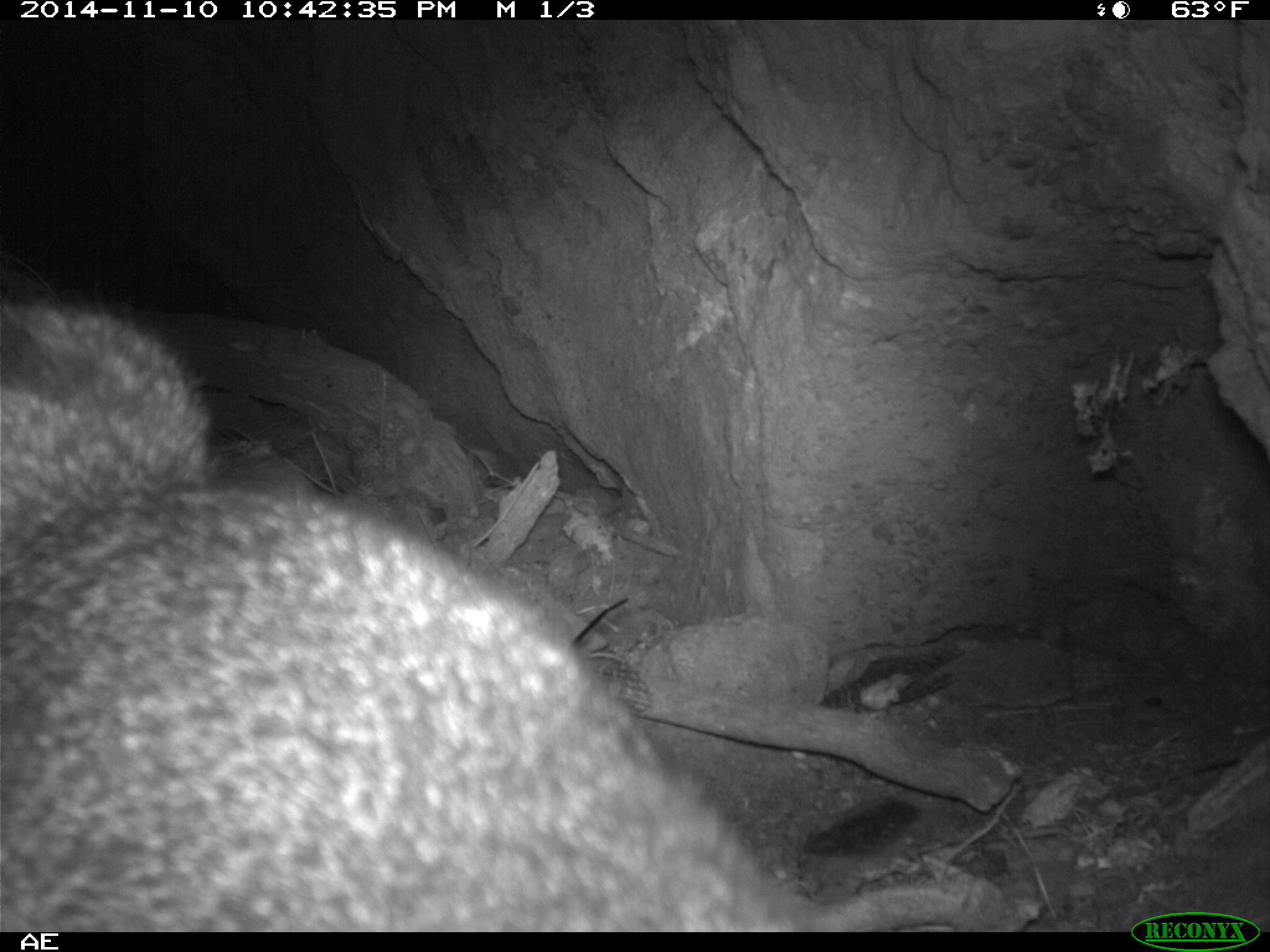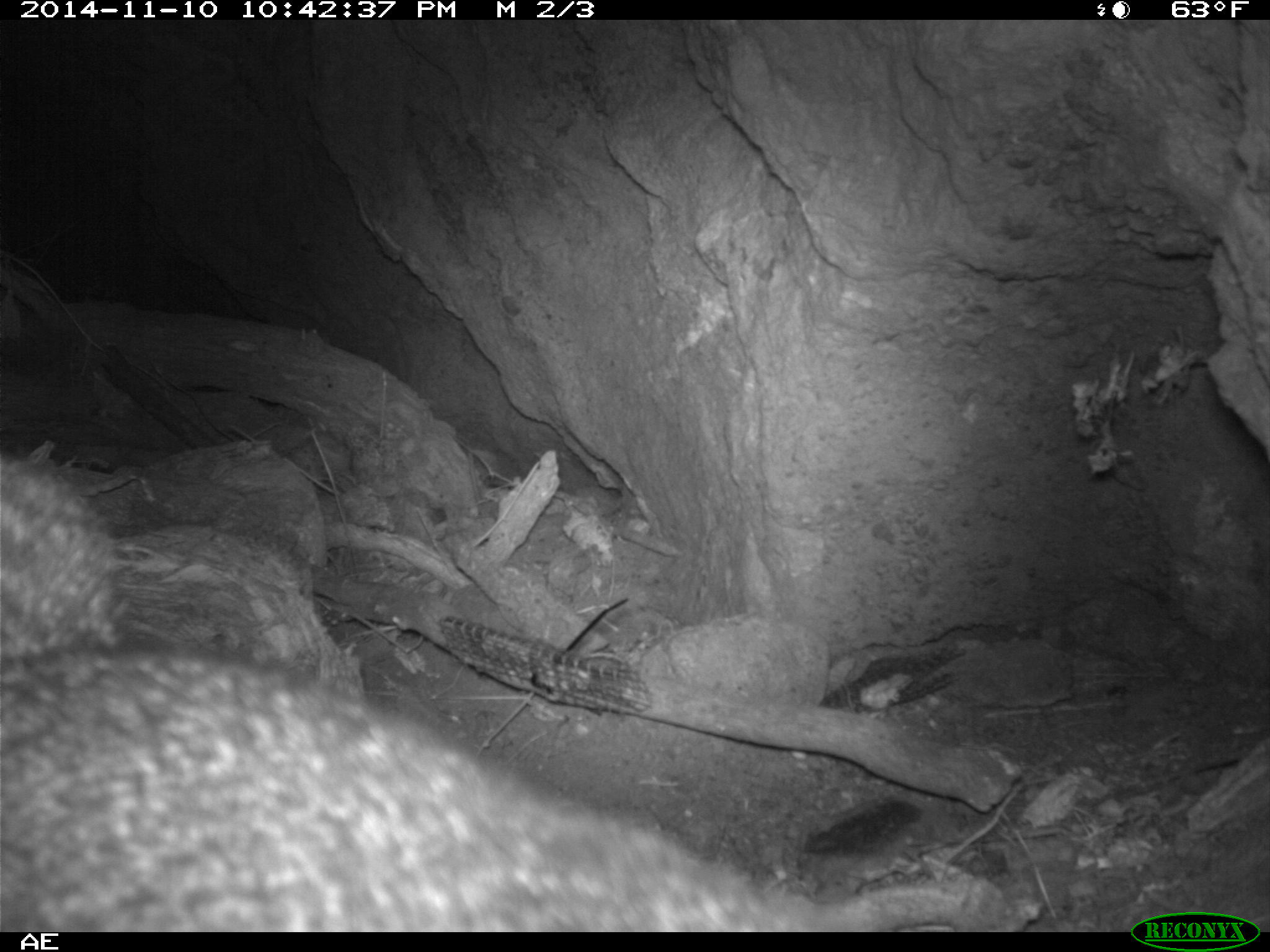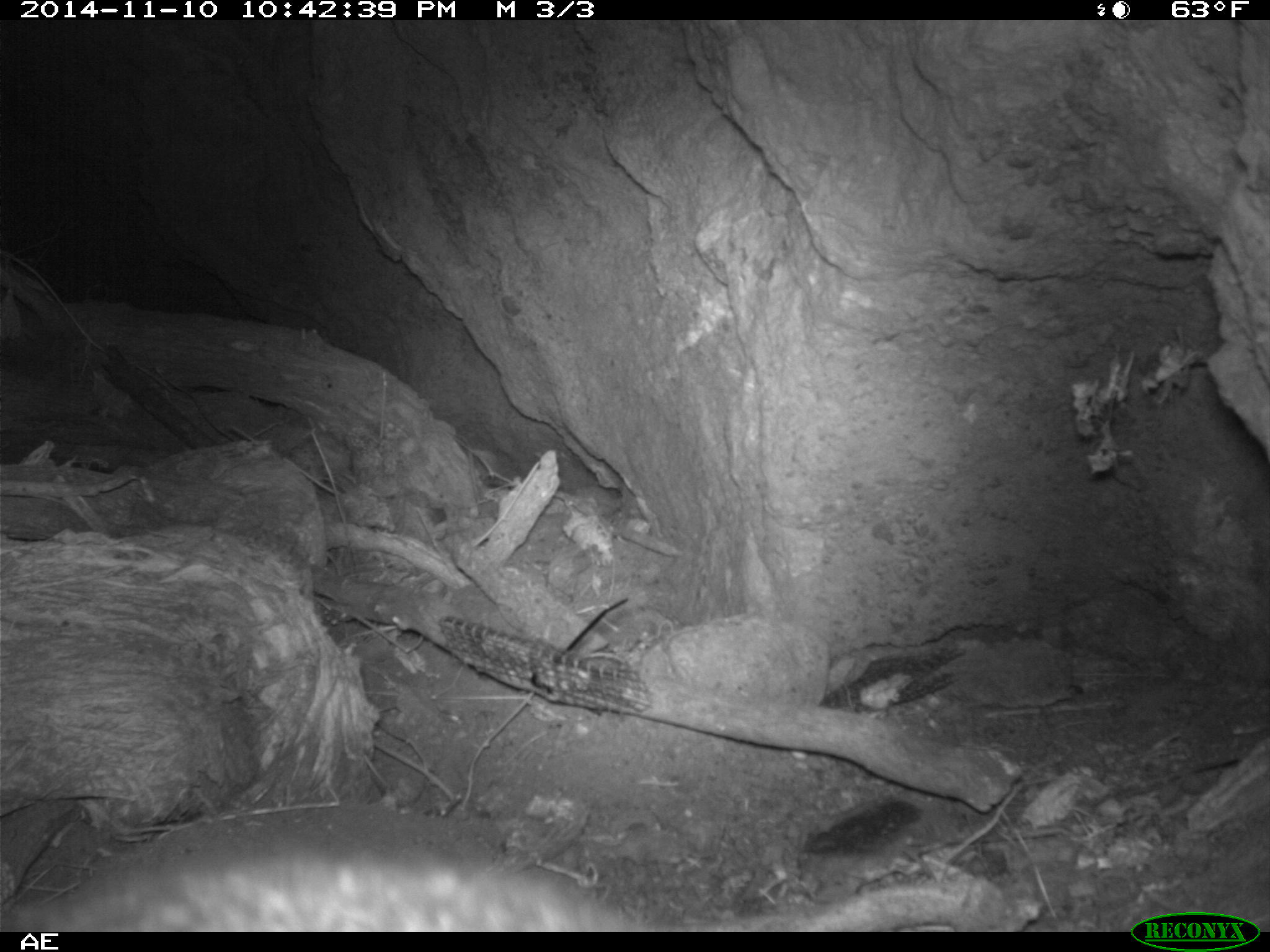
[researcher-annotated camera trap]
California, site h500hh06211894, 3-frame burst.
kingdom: Animalia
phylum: Chordata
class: Mammalia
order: Carnivora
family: Canidae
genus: Urocyon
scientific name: Urocyon littoralis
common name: island fox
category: fox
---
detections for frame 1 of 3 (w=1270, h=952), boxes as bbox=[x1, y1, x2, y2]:
fox: bbox=[1, 293, 841, 930]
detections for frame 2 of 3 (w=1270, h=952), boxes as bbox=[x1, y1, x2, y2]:
fox: bbox=[0, 461, 841, 930]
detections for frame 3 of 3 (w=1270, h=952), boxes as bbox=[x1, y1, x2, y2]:
fox: bbox=[0, 847, 644, 932]